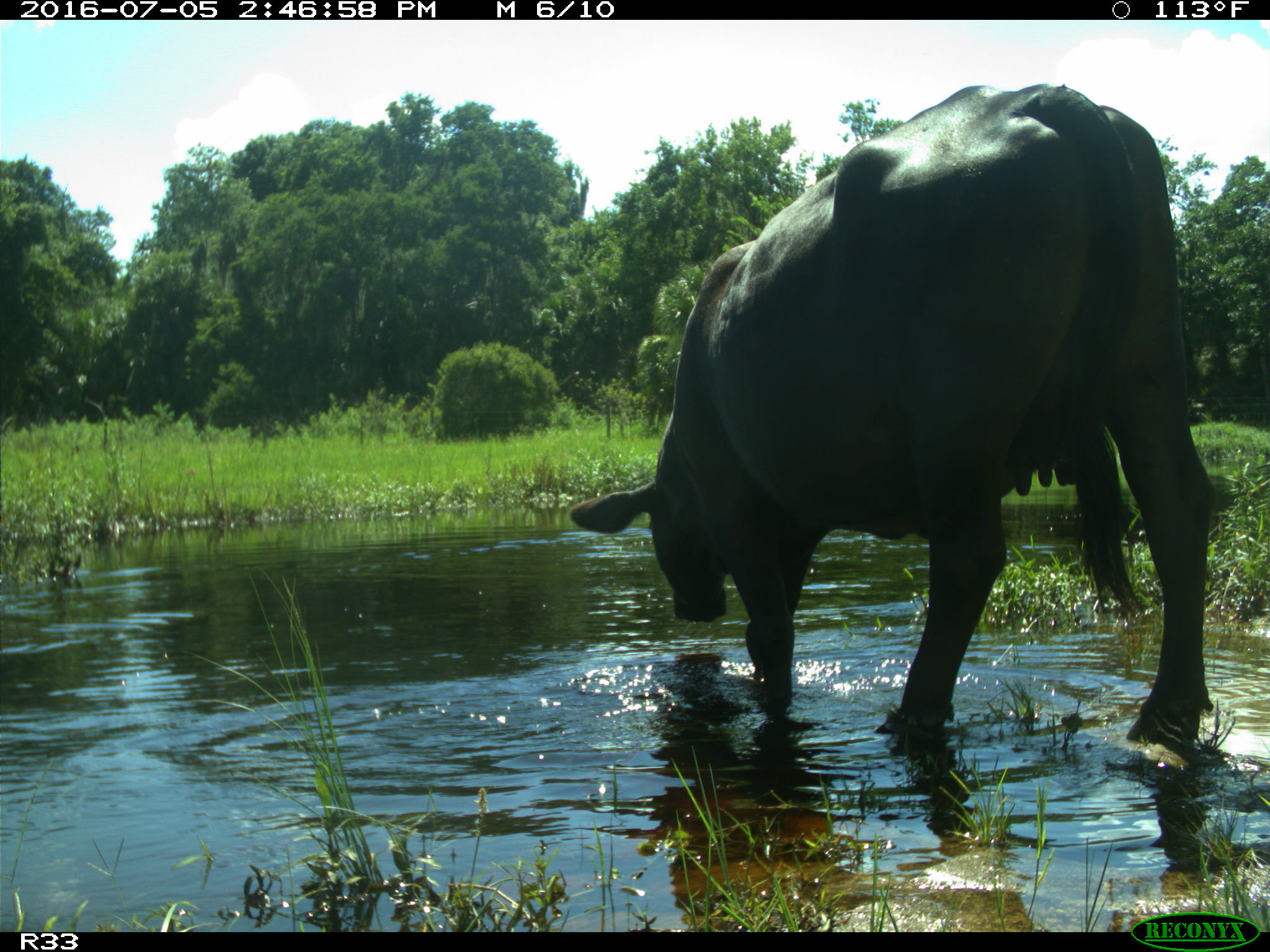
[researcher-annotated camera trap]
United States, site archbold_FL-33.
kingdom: Animalia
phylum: Chordata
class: Mammalia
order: Artiodactyla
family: Bovidae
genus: Bos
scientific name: Bos taurus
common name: domestic cow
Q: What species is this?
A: Bos taurus (domestic cow).